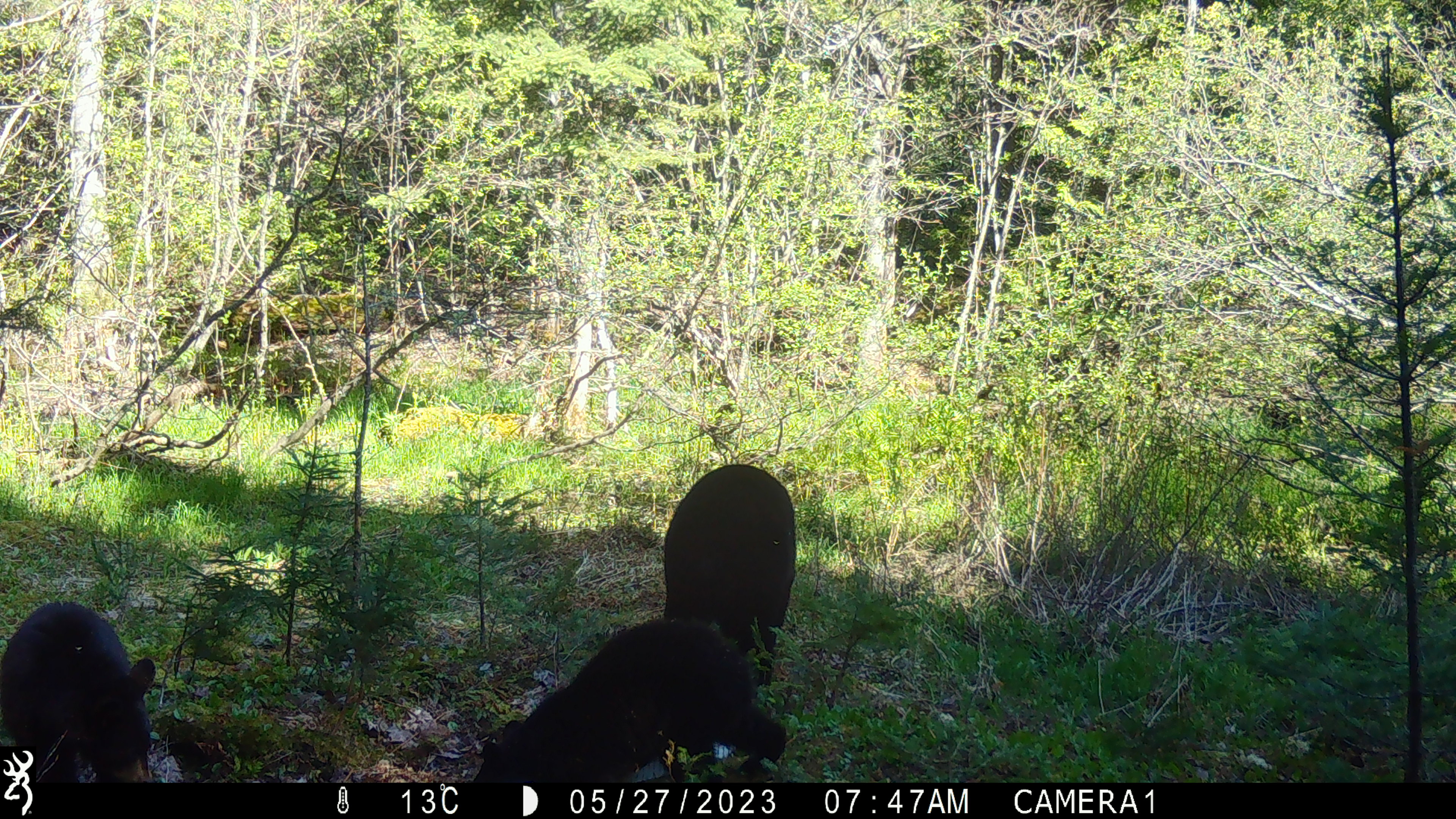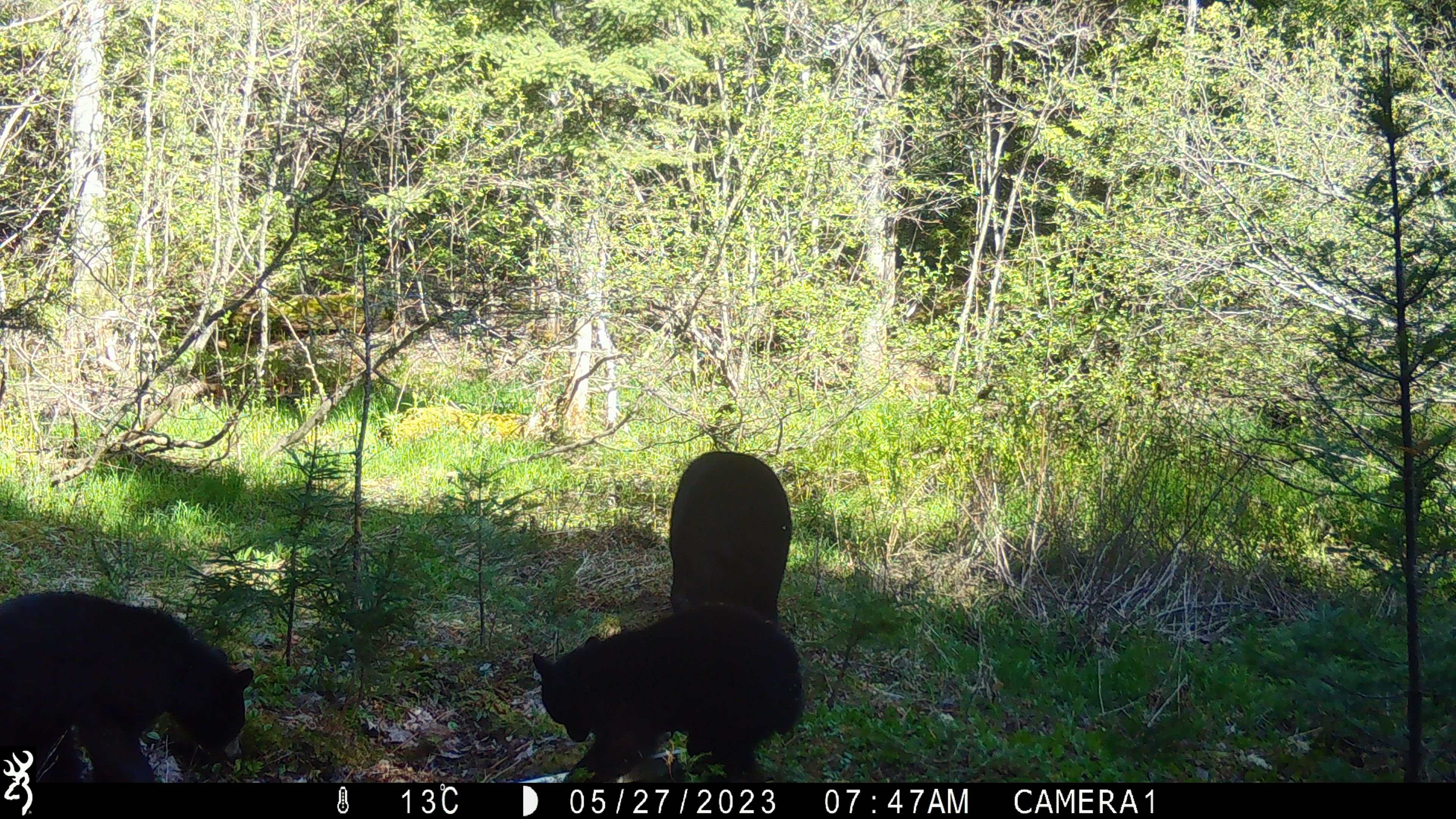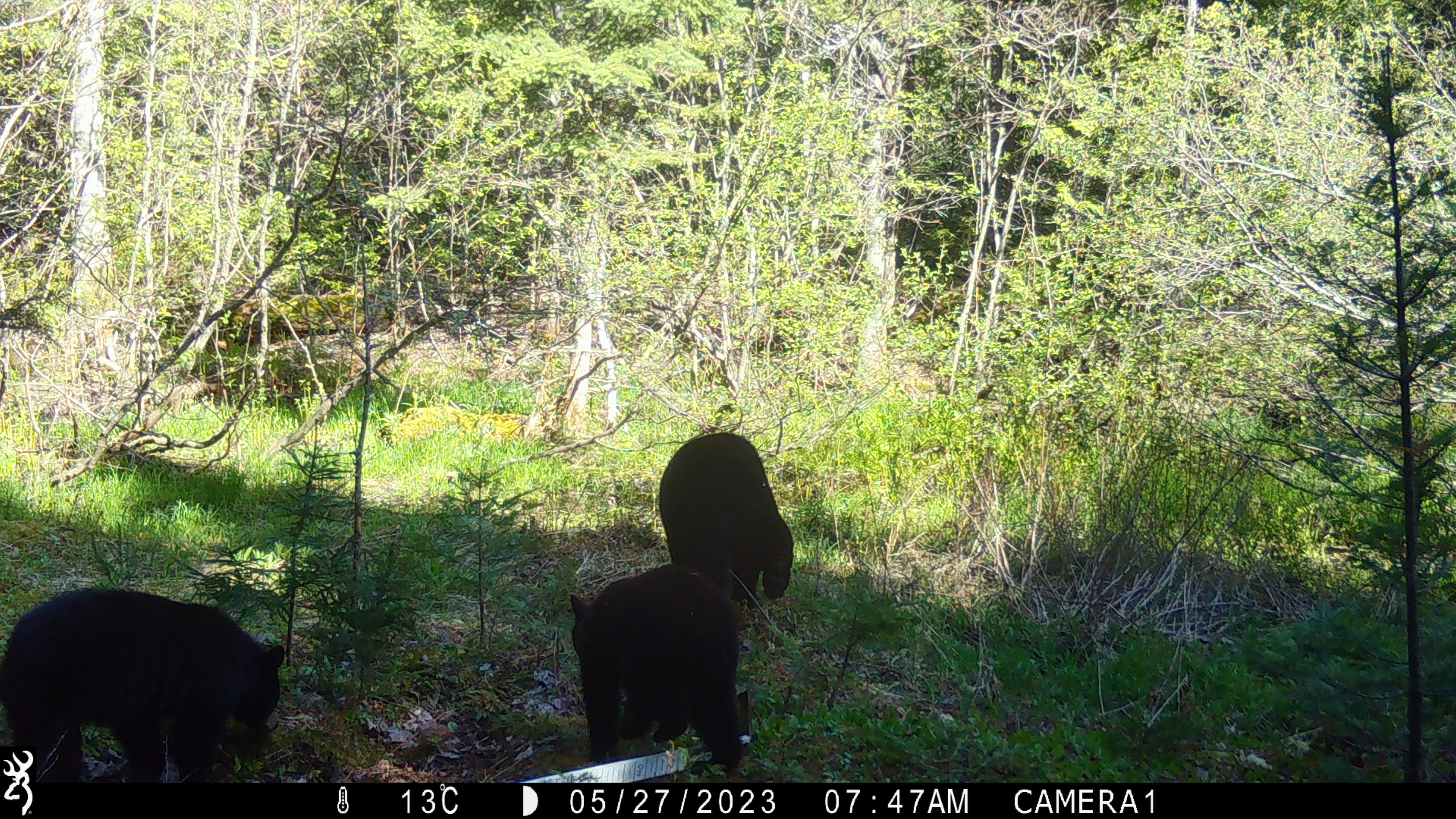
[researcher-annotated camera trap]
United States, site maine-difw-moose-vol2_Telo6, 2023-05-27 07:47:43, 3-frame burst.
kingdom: Animalia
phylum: Chordata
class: Mammalia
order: Carnivora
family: Ursidae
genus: Ursus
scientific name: Ursus americanus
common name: black bear